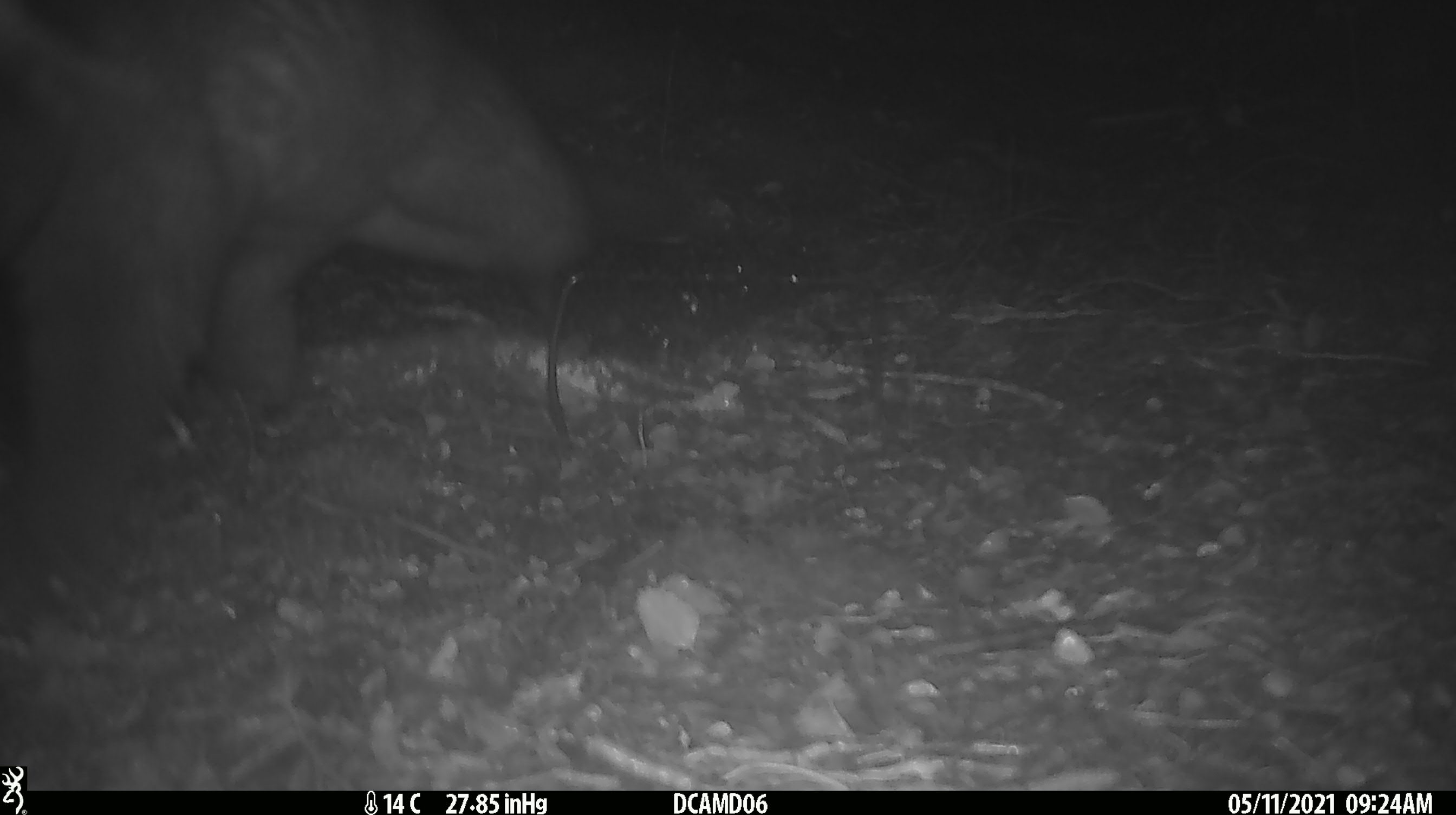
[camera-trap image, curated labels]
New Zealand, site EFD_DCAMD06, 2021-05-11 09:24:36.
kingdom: Animalia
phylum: Chordata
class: Mammalia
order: Diprotodontia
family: Phalangeridae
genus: Trichosurus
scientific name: Trichosurus vulpecula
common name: common brushtail possum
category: possum